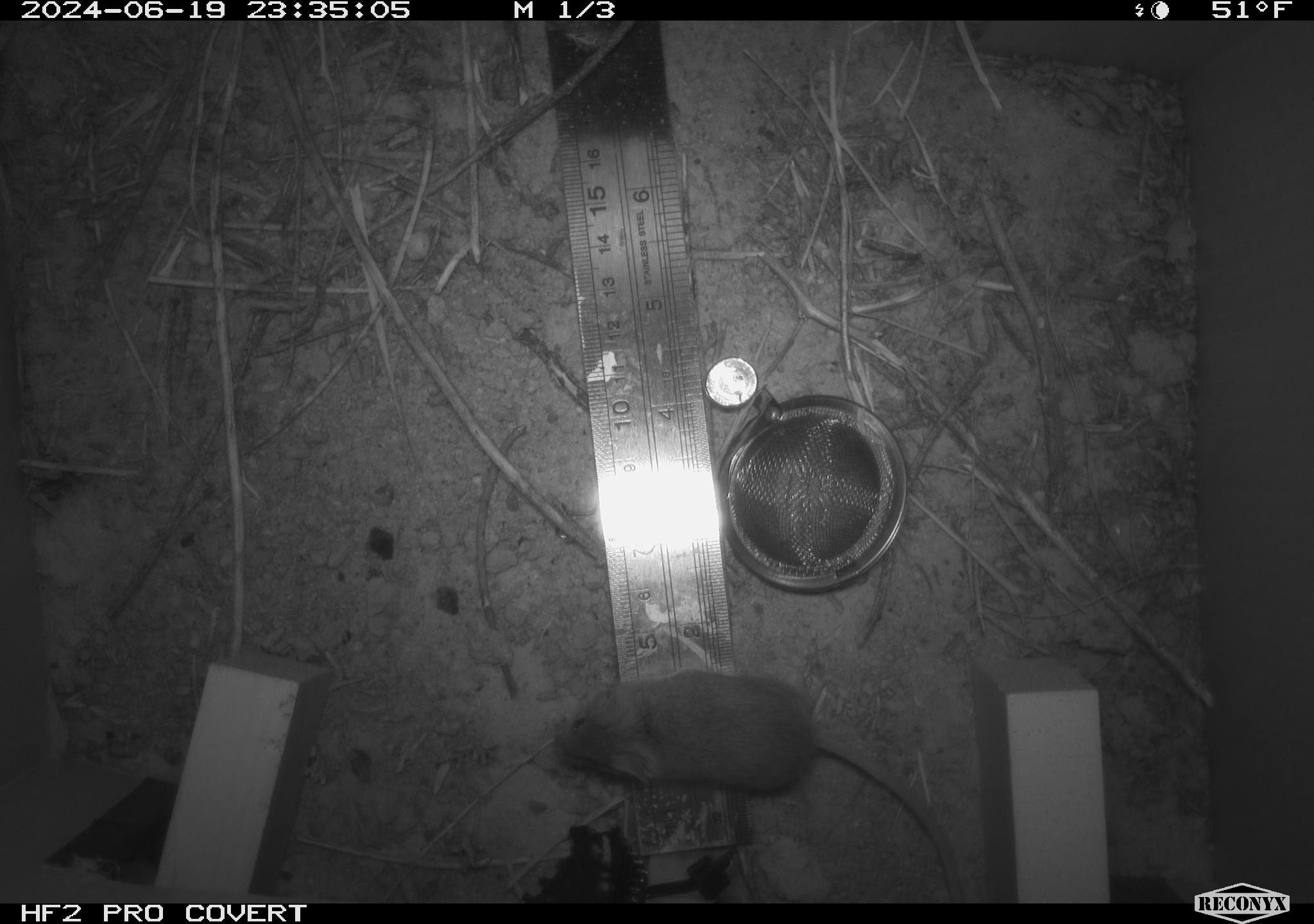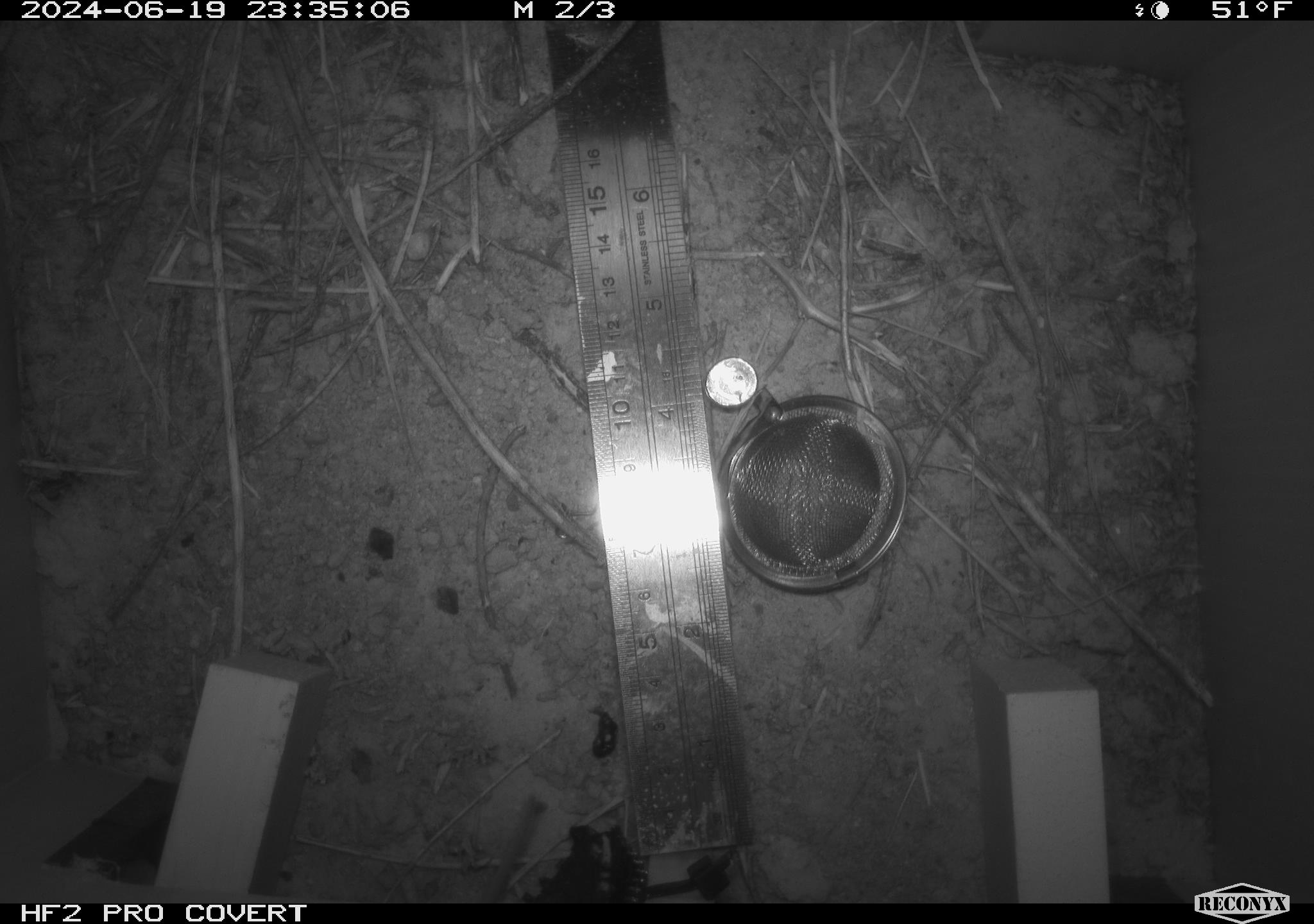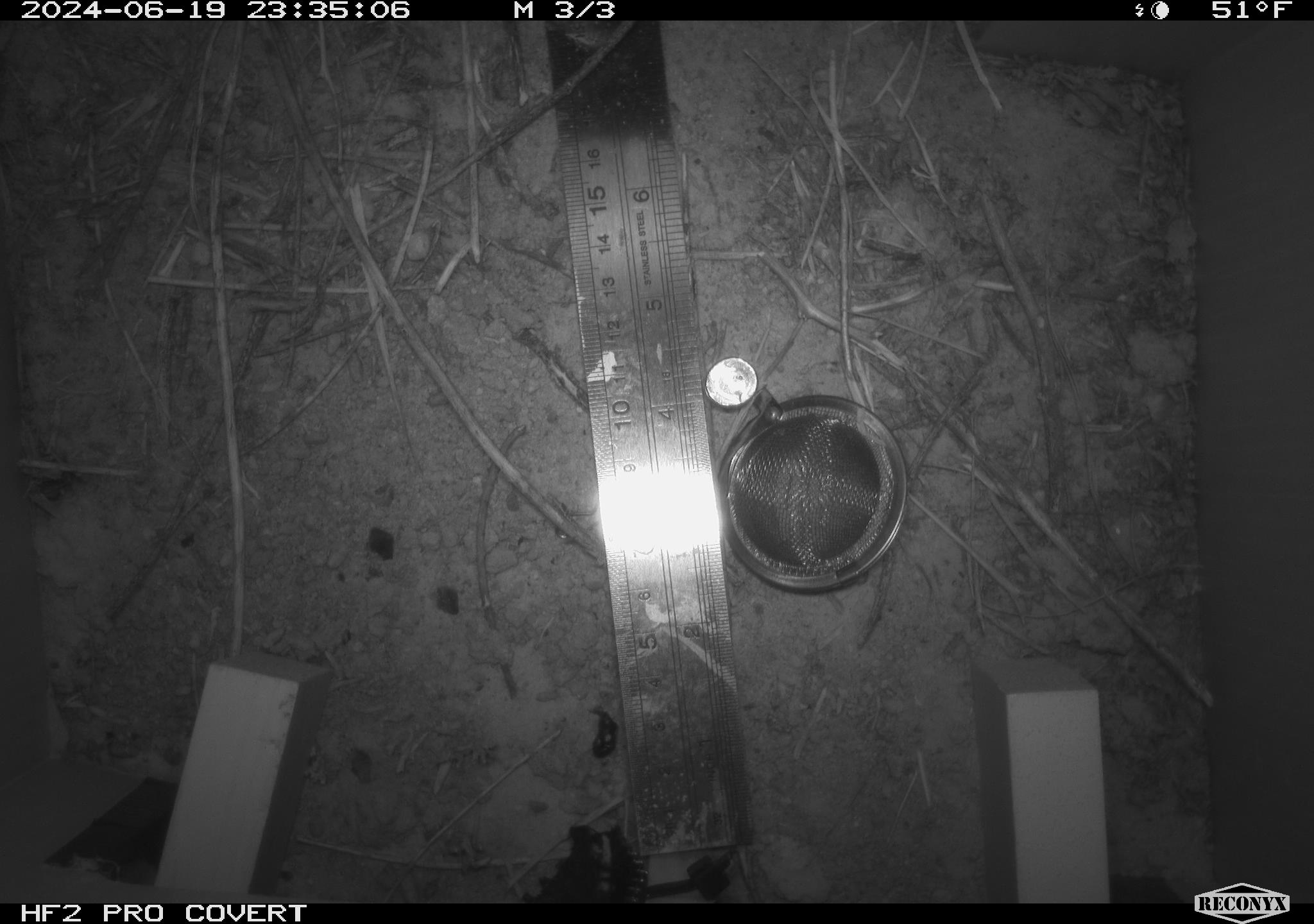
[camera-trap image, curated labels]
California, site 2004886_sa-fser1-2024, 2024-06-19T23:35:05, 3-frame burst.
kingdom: Animalia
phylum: Chordata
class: Mammalia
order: Rodentia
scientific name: Rodentia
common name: rodent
Rodent (Rodentia).